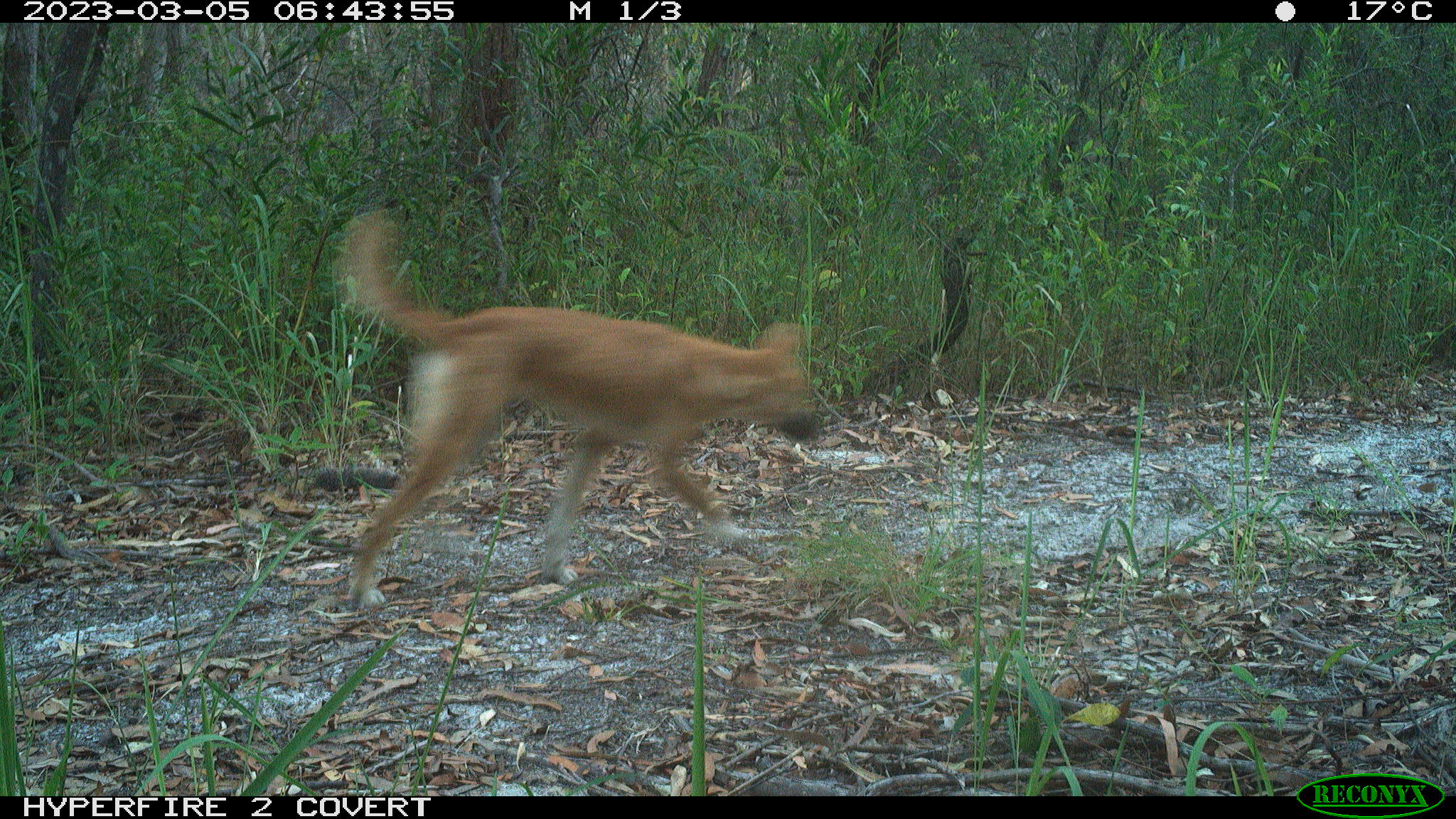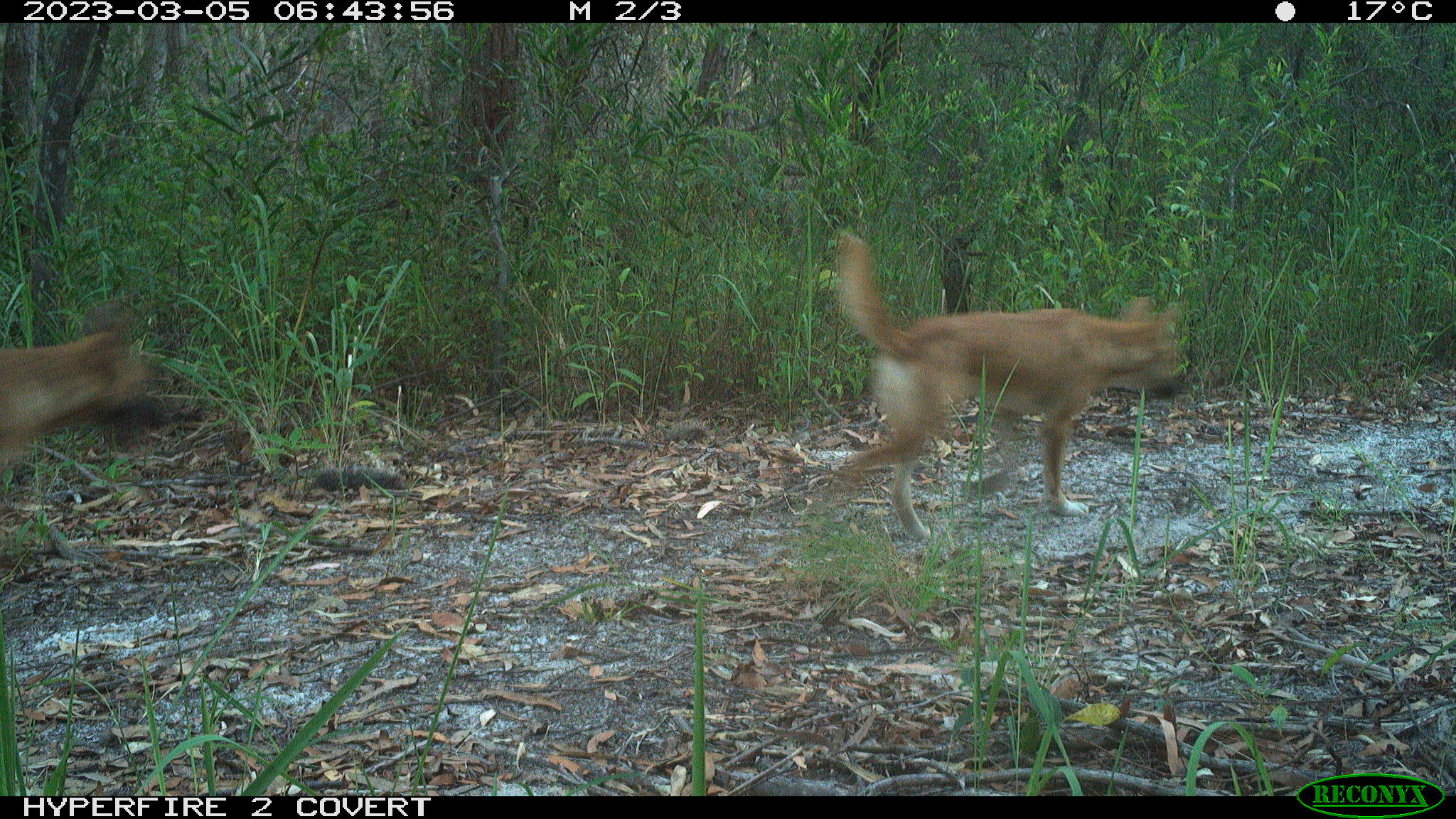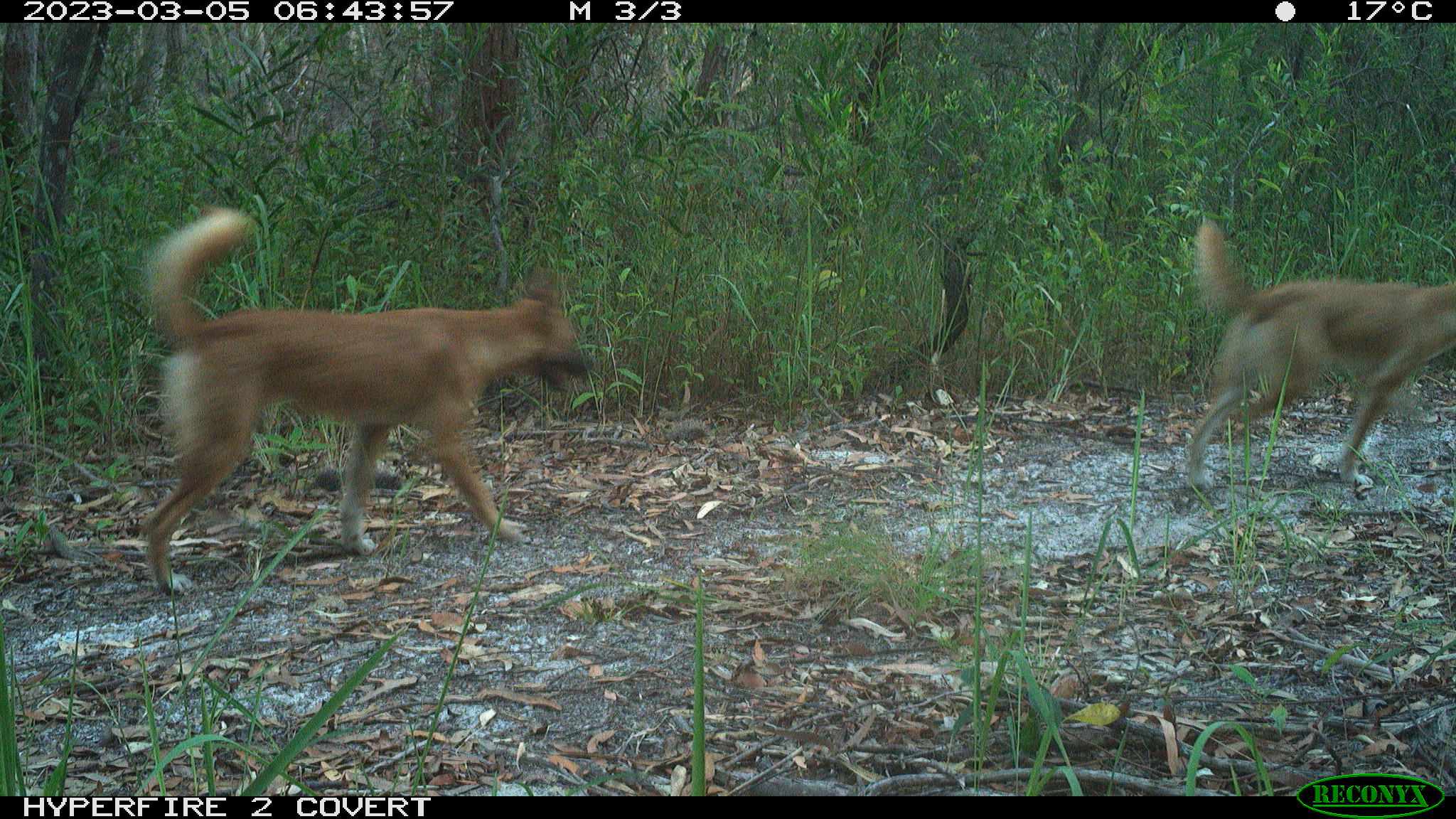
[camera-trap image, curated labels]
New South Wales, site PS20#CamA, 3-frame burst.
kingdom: Animalia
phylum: Chordata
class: Mammalia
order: Carnivora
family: Canidae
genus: Canis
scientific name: Canis familiaris dingo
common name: dingo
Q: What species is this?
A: Dingo (Canis familiaris dingo).